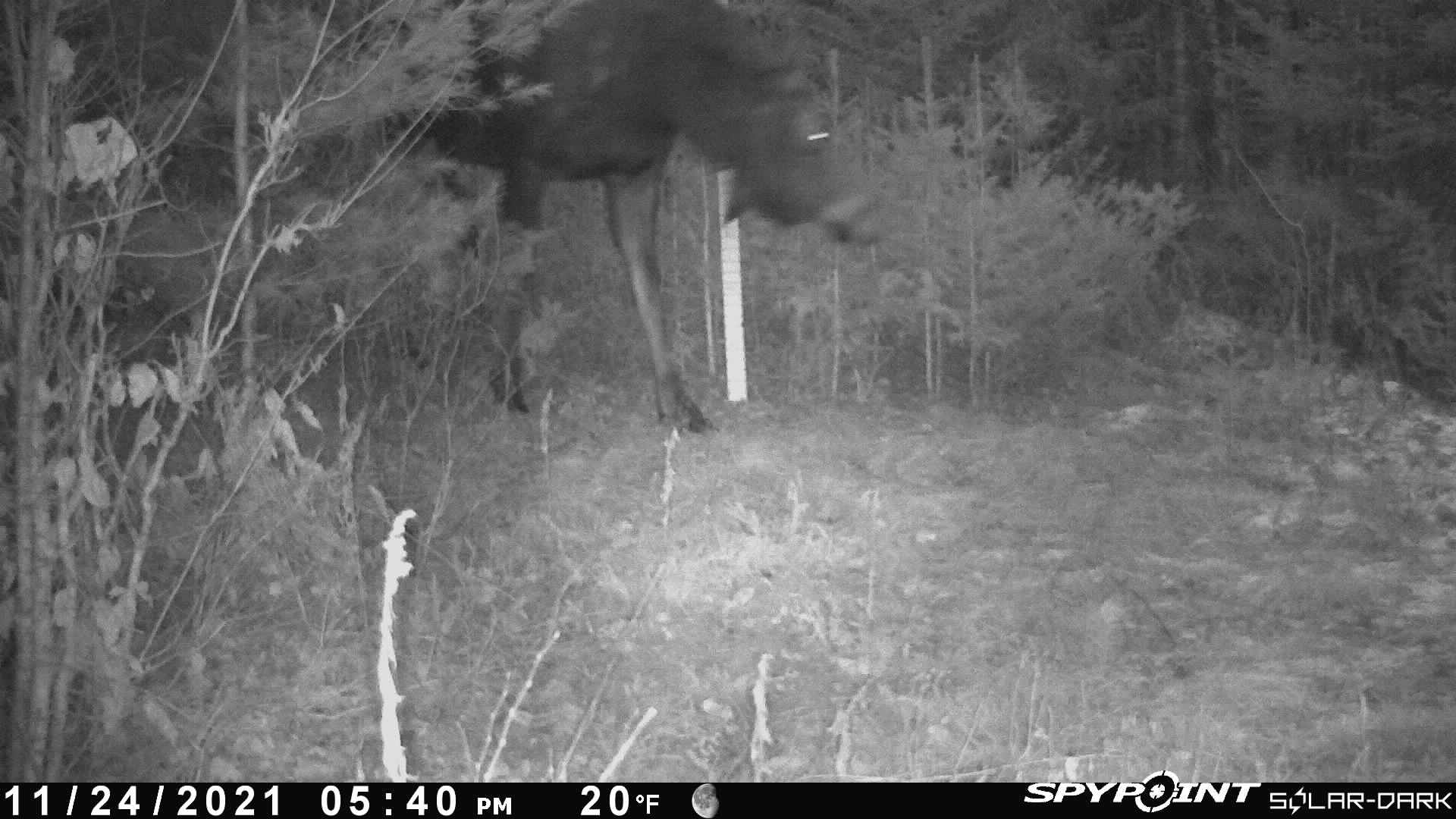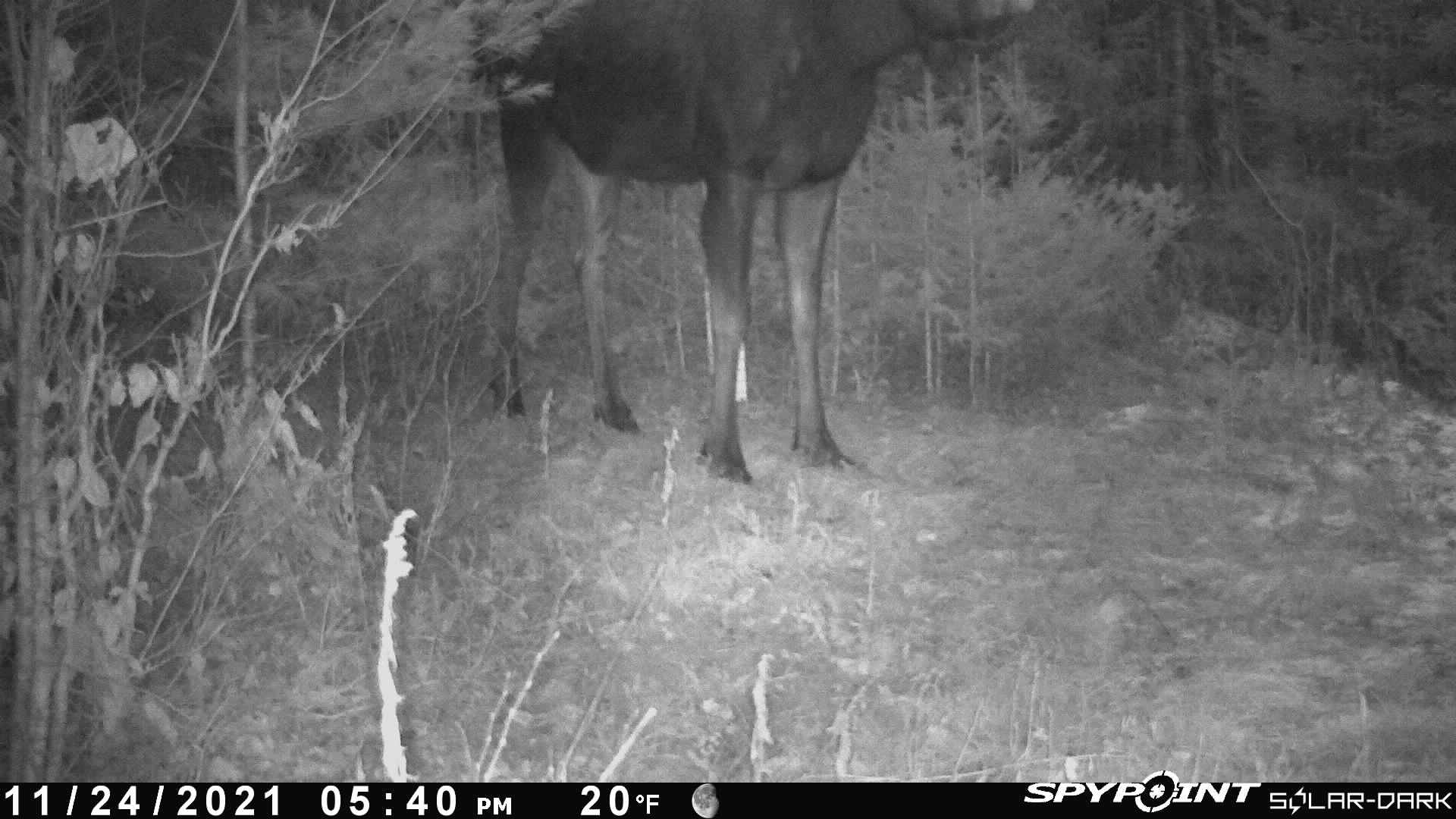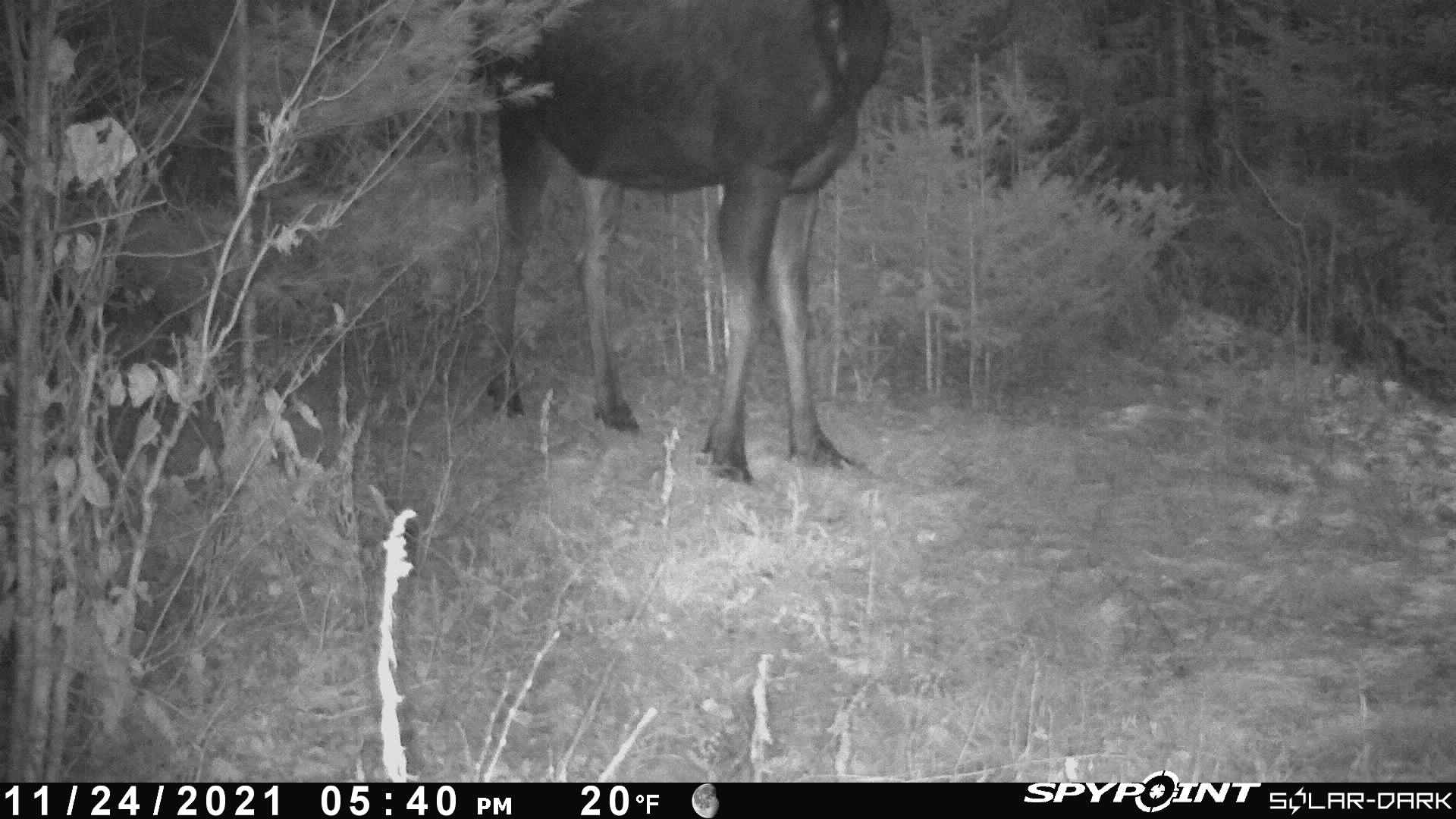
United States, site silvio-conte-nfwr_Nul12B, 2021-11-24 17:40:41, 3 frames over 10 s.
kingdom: Animalia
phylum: Chordata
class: Mammalia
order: Artiodactyla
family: Cervidae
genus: Alces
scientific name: Alces alces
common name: moose